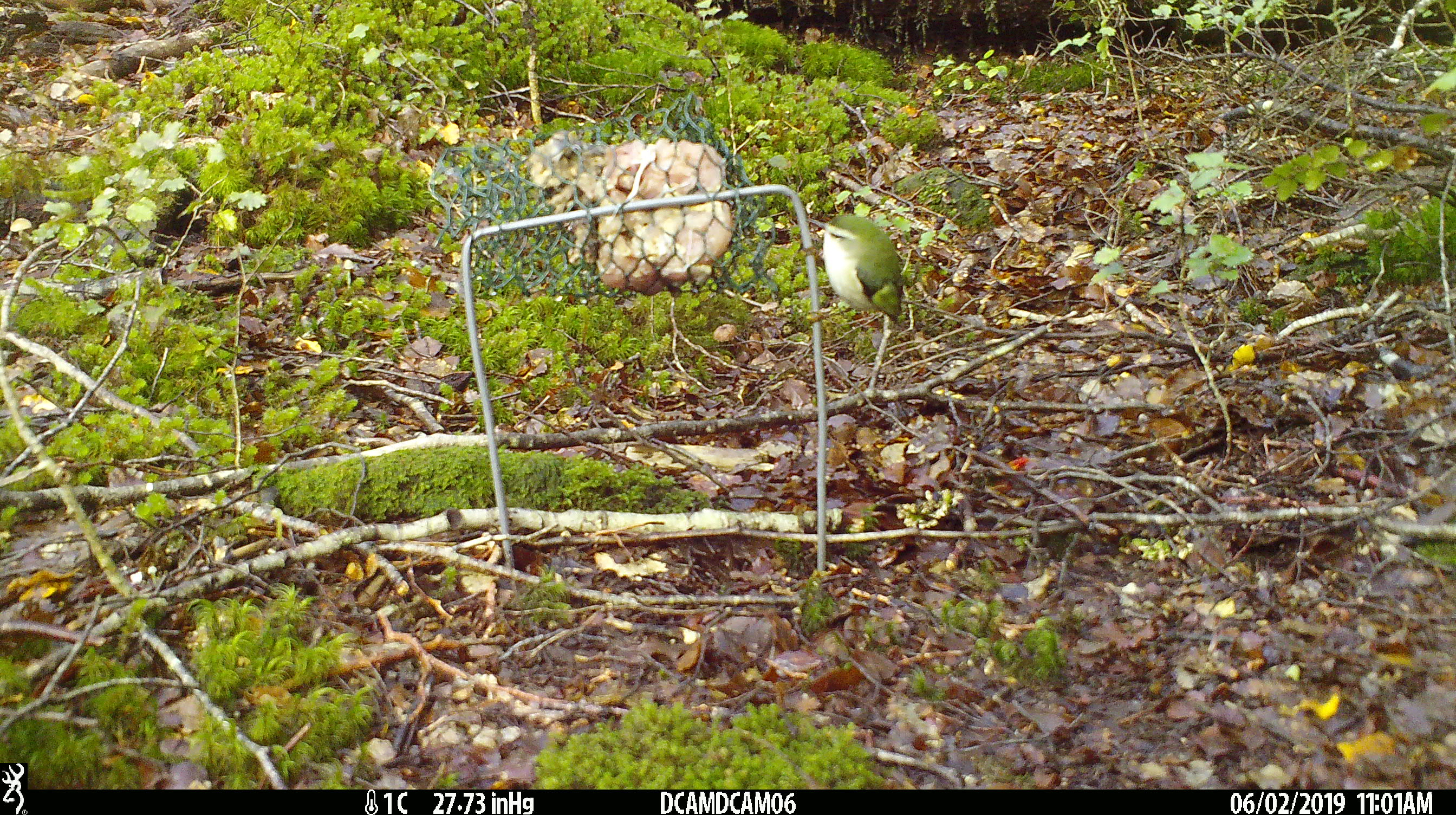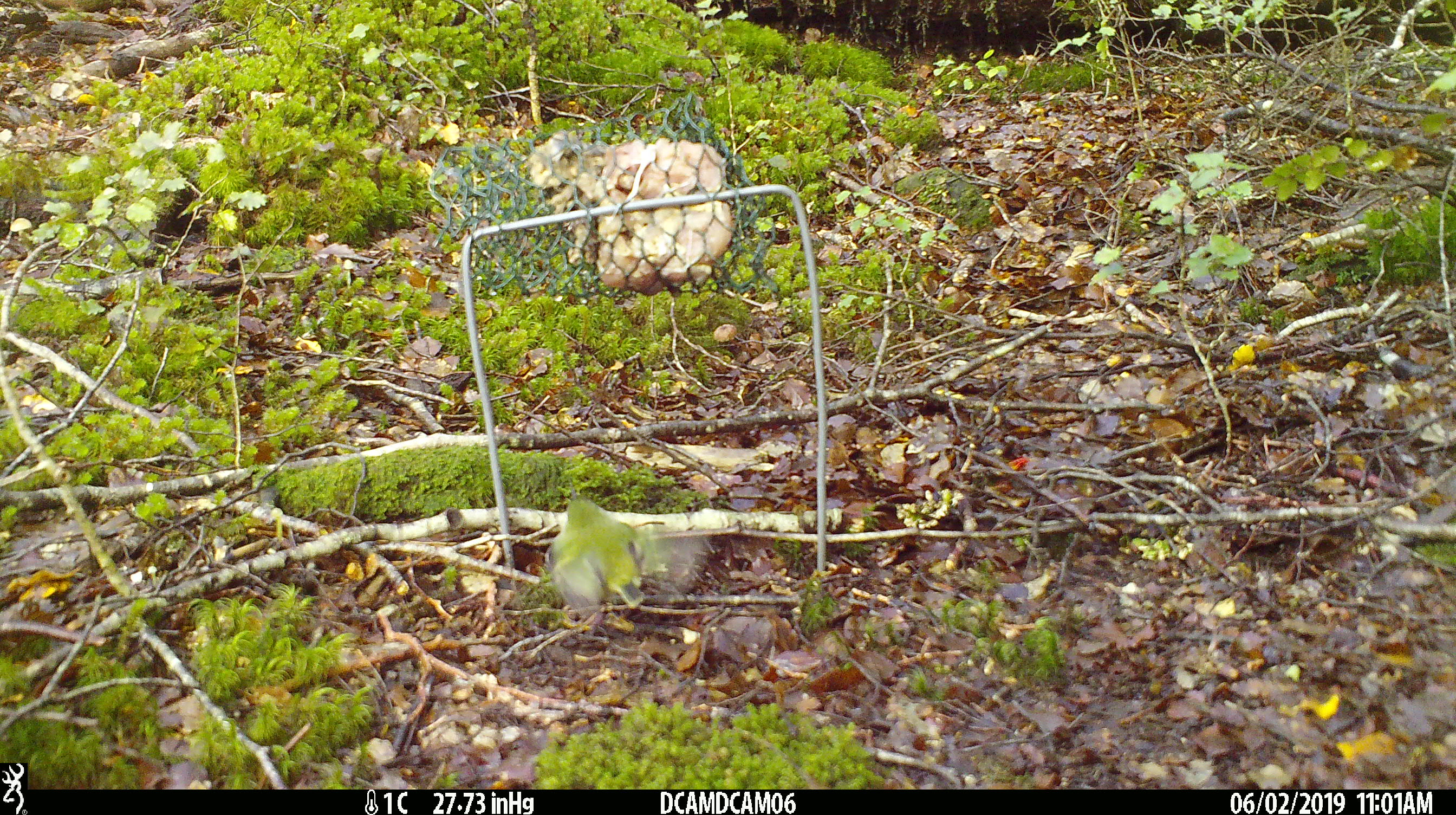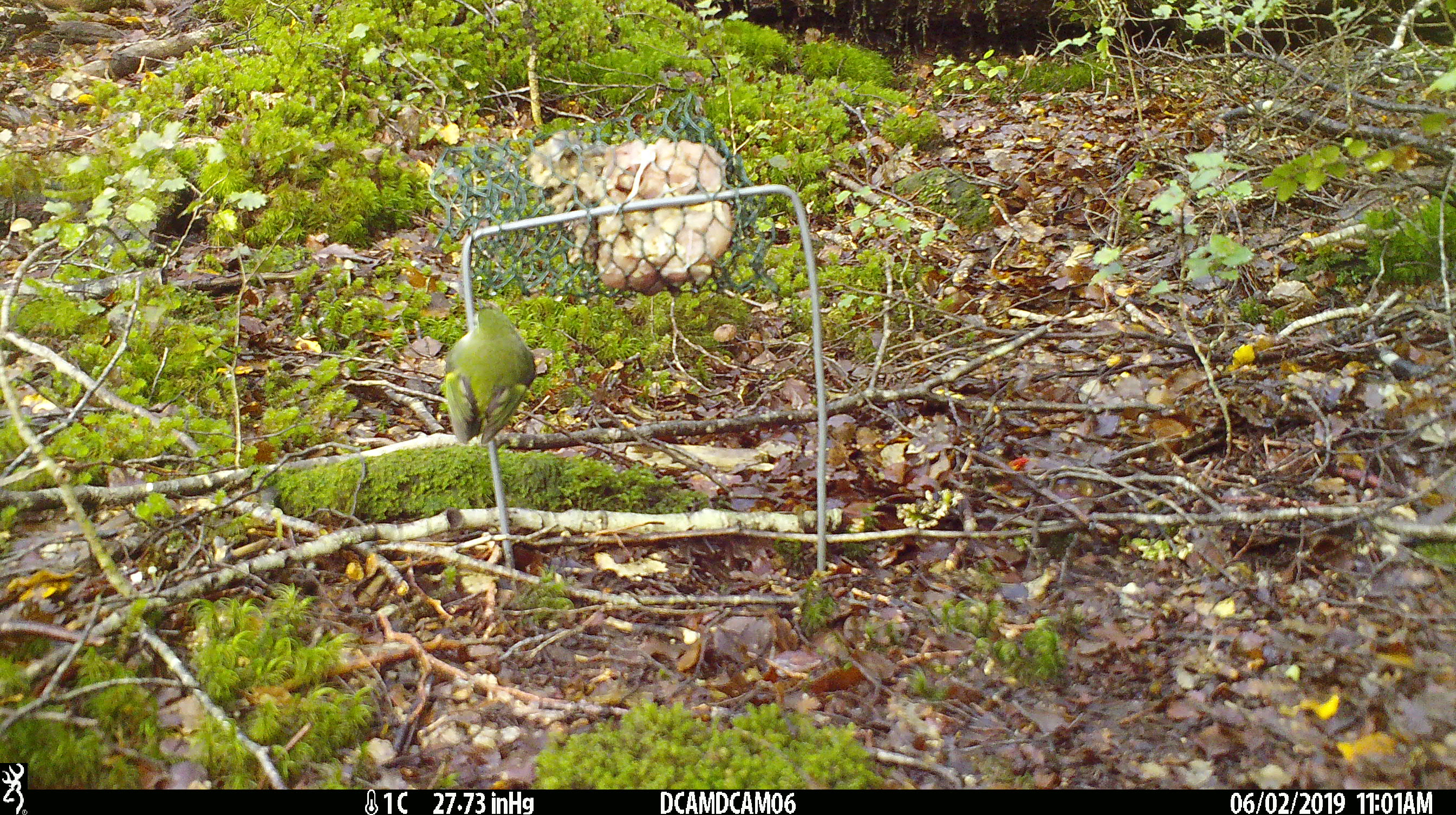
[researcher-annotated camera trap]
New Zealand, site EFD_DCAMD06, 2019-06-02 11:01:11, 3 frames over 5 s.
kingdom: Animalia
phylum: Chordata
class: Aves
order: Passeriformes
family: Acanthisittidae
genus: Acanthisitta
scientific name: Acanthisitta chloris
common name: rifleman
Rifleman (Acanthisitta chloris).